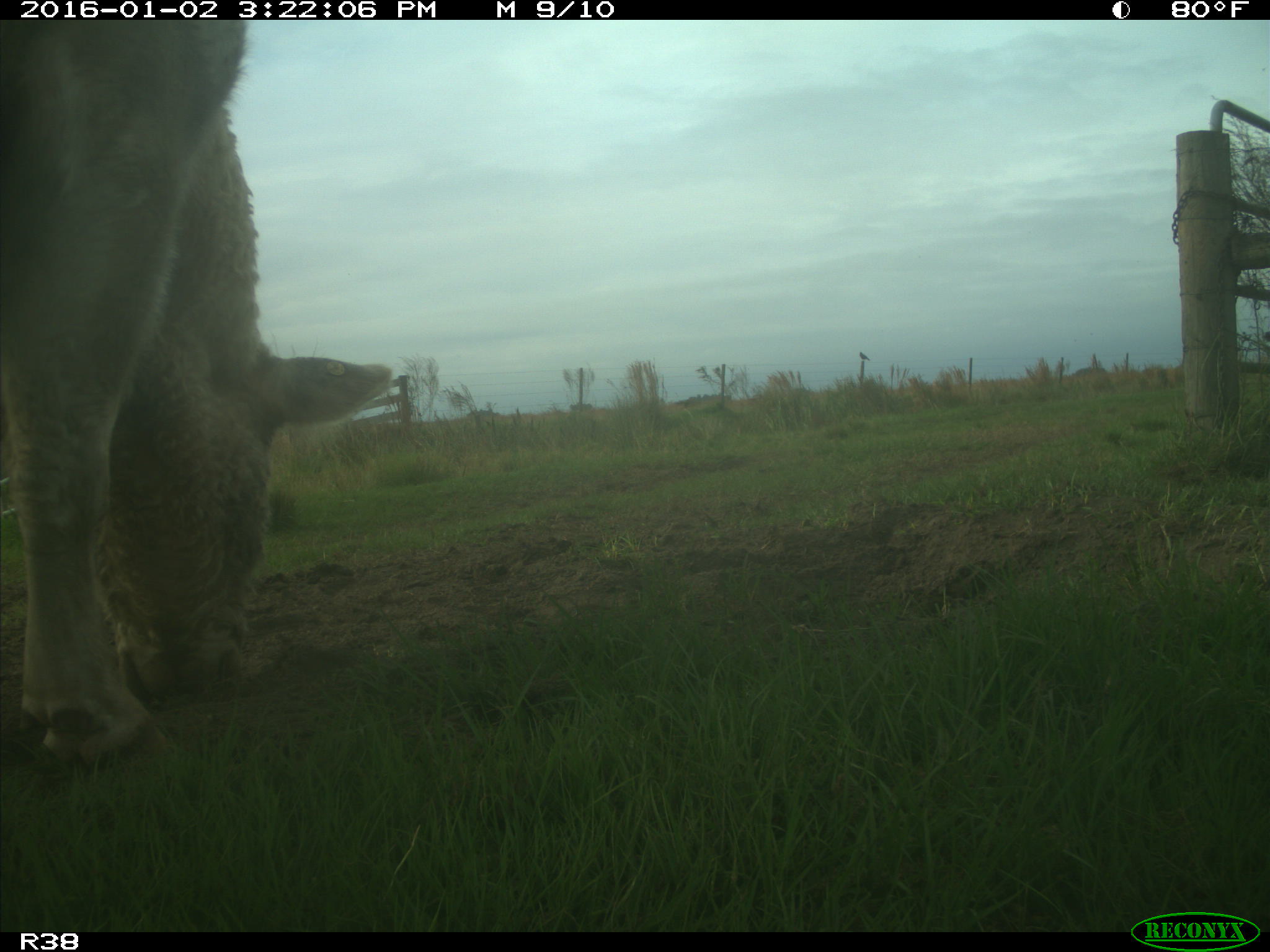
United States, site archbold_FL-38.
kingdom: Animalia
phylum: Chordata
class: Mammalia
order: Artiodactyla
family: Bovidae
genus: Bos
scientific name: Bos taurus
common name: domestic cow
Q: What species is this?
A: Bos taurus (domestic cow).